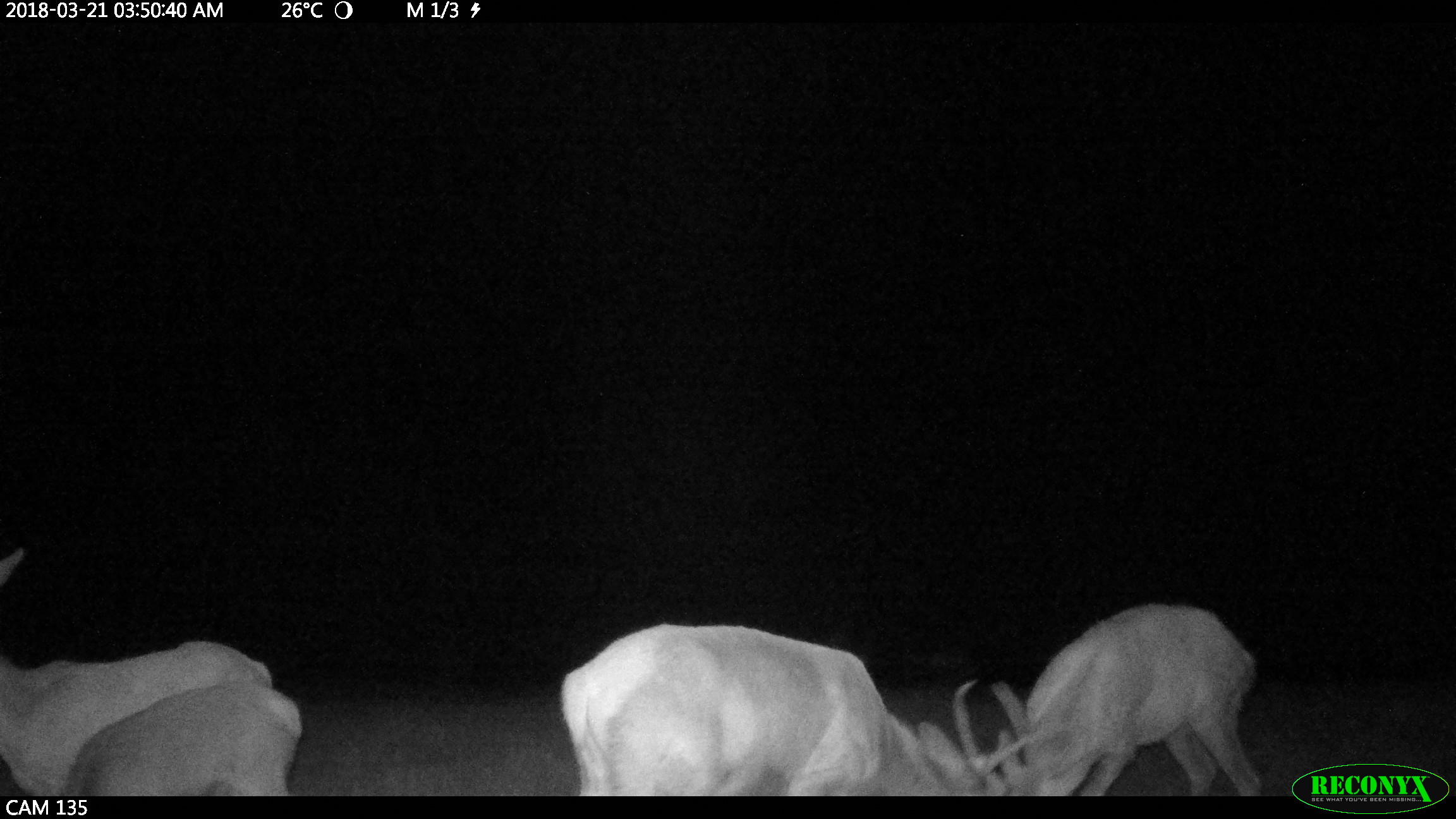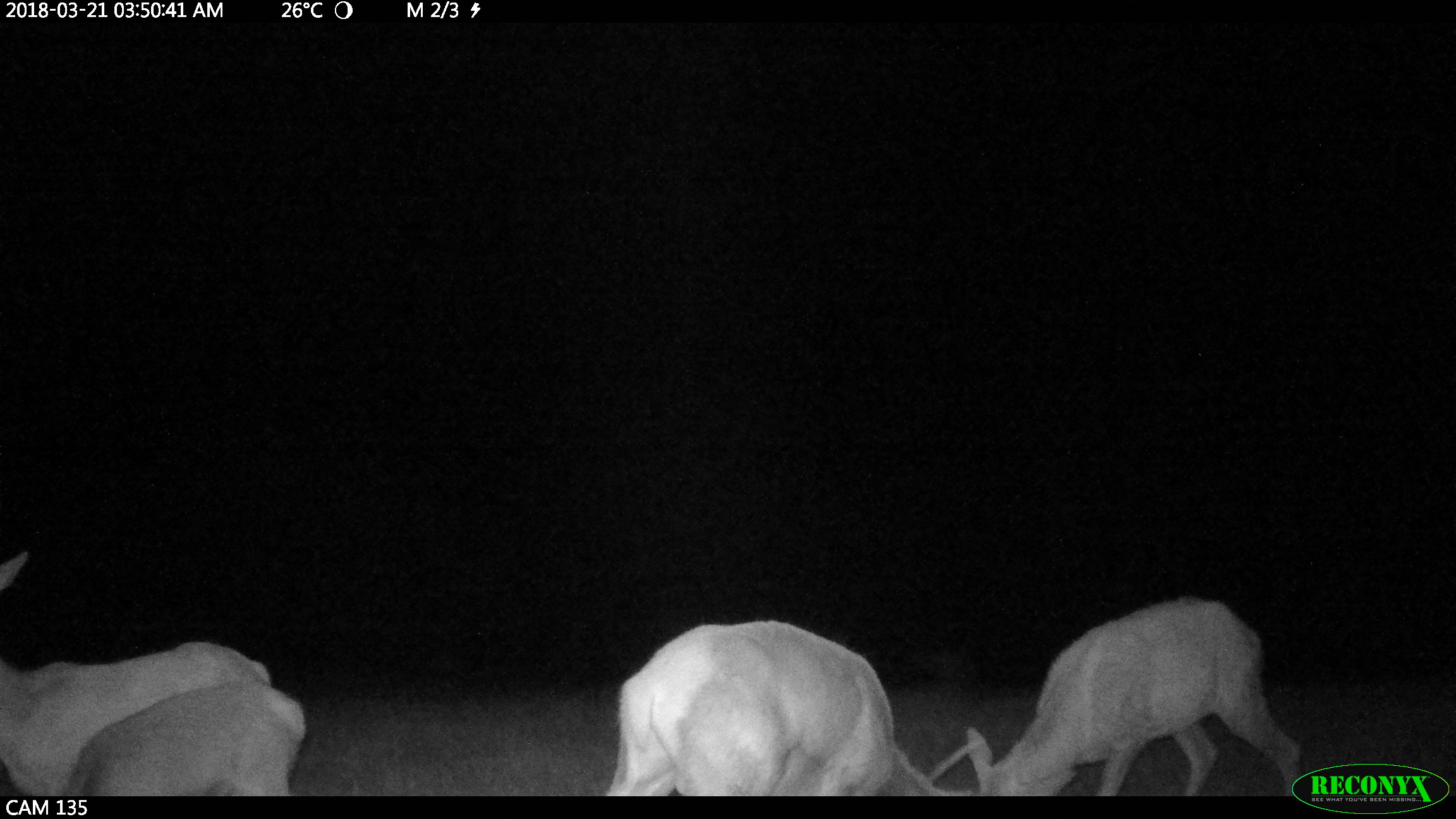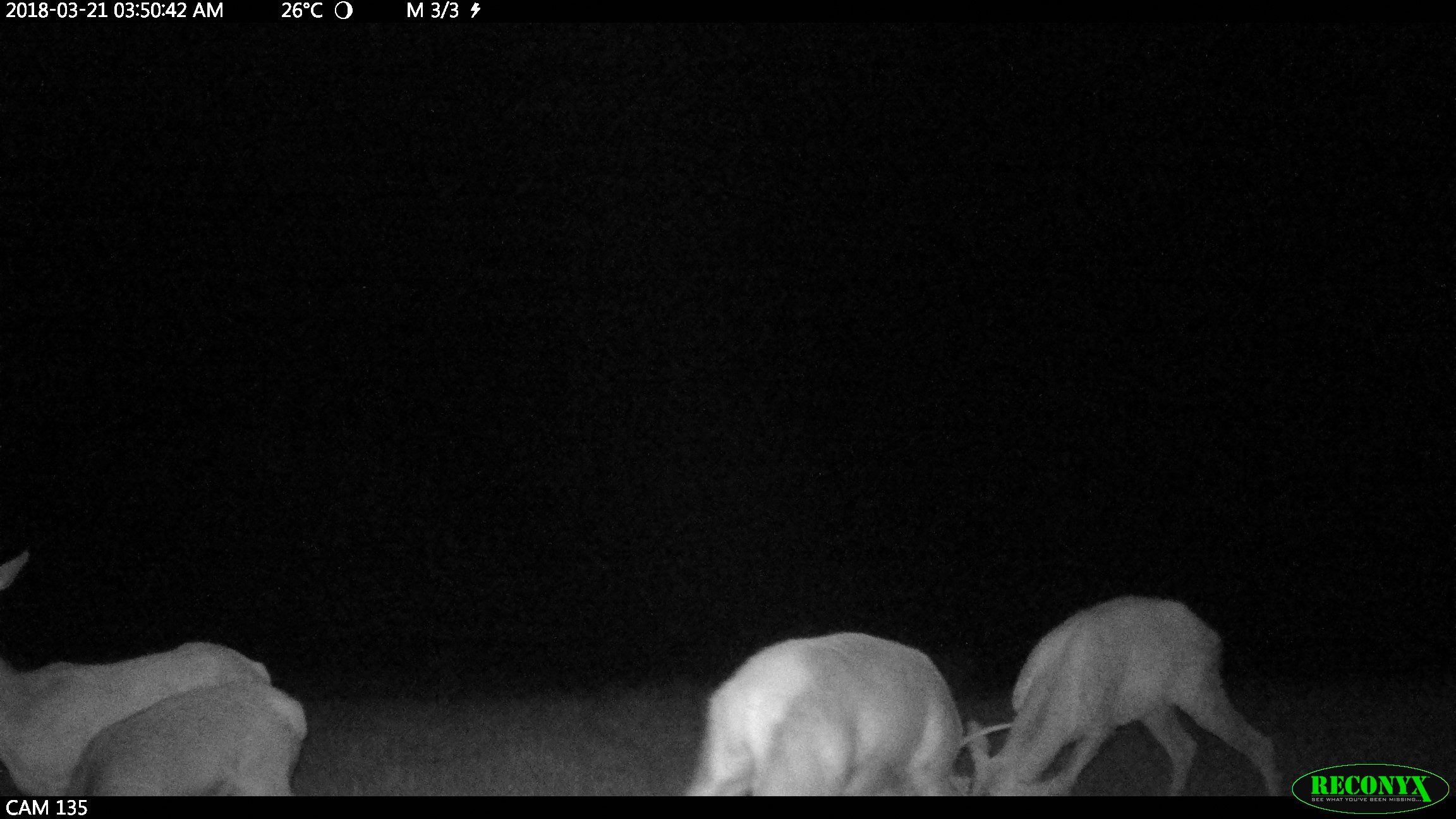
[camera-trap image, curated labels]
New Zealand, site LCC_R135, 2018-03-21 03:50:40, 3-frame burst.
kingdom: Animalia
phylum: Chordata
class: Mammalia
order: Artiodactyla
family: Cervidae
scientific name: Cervidae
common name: deer